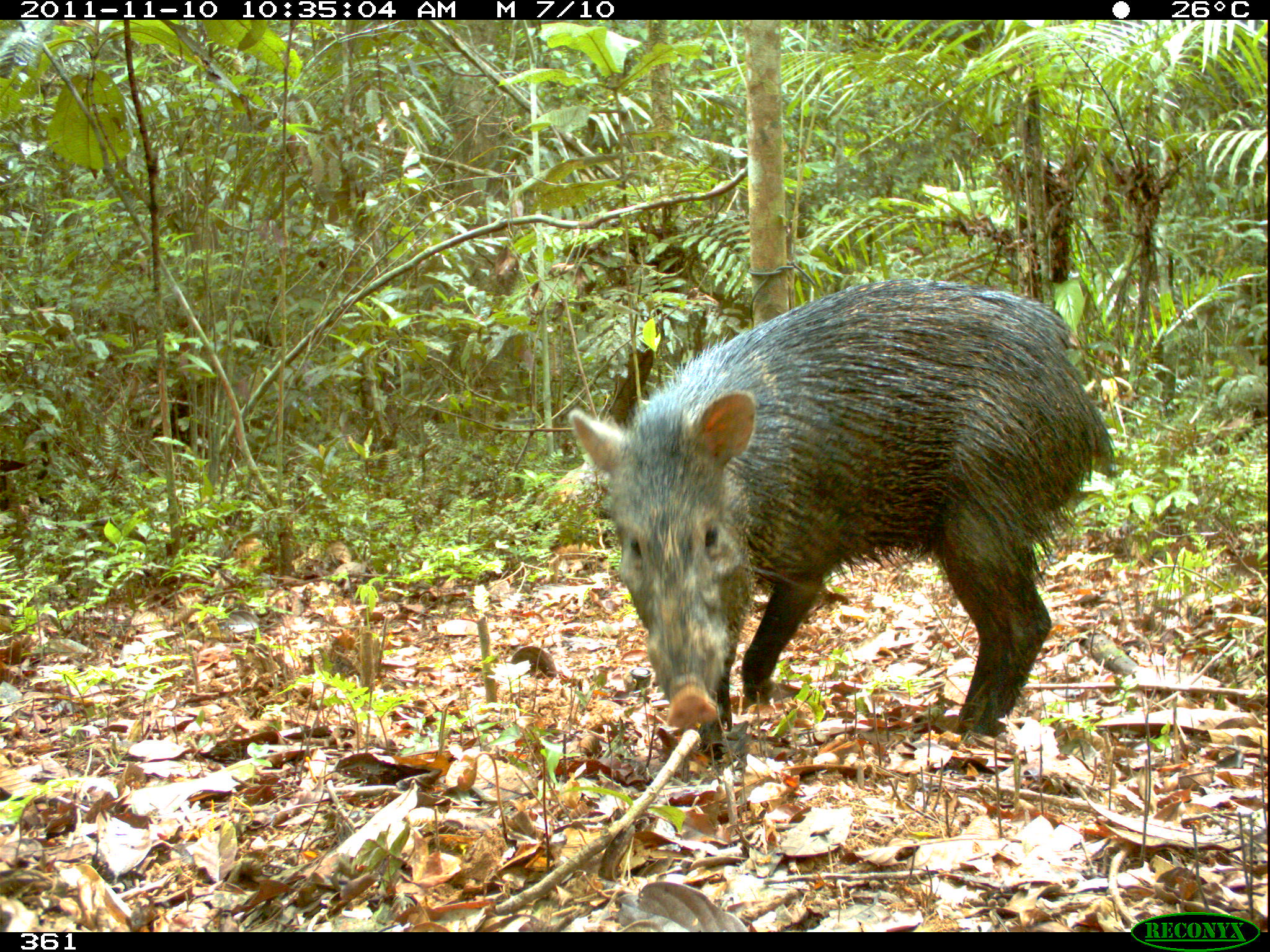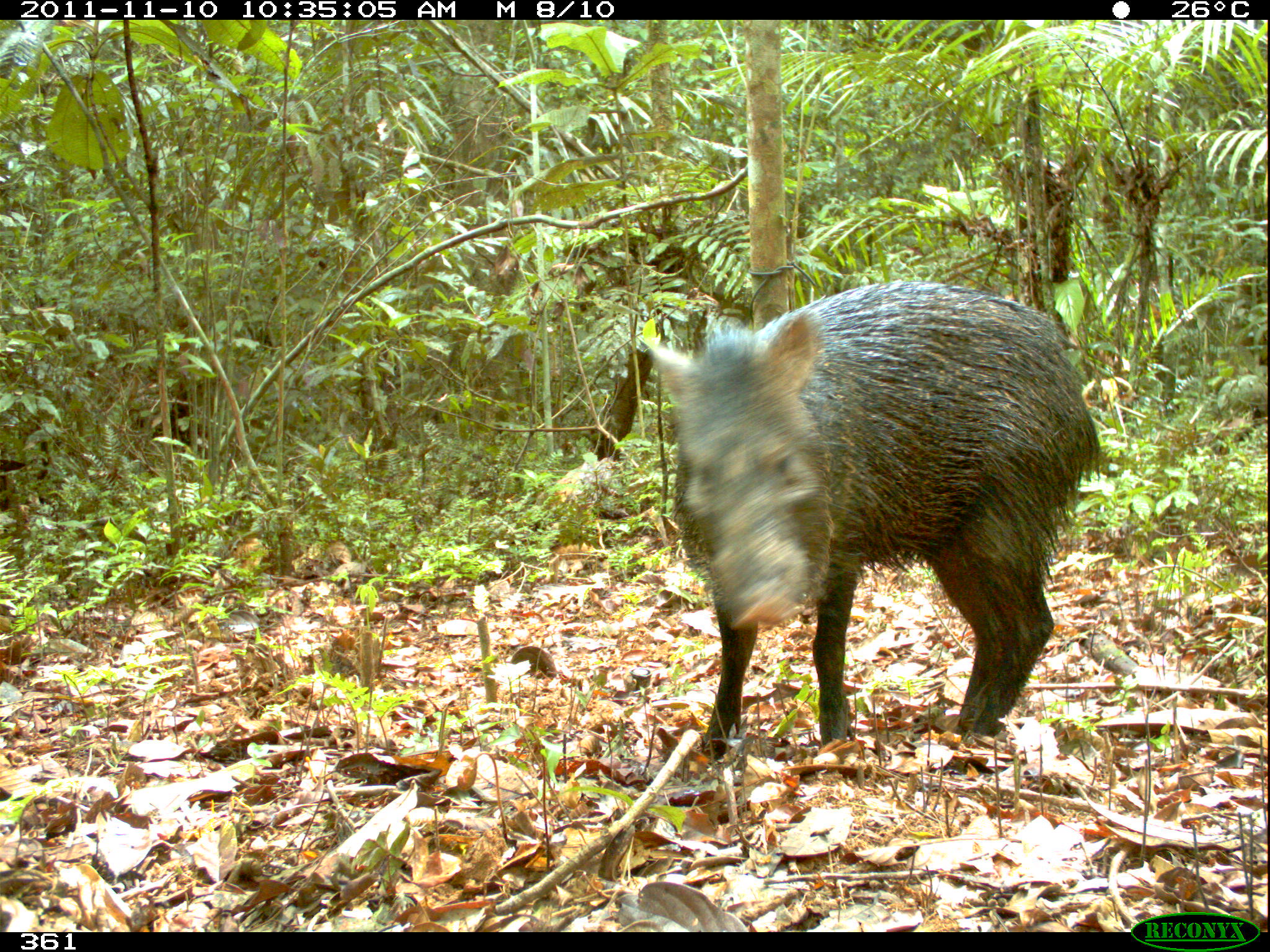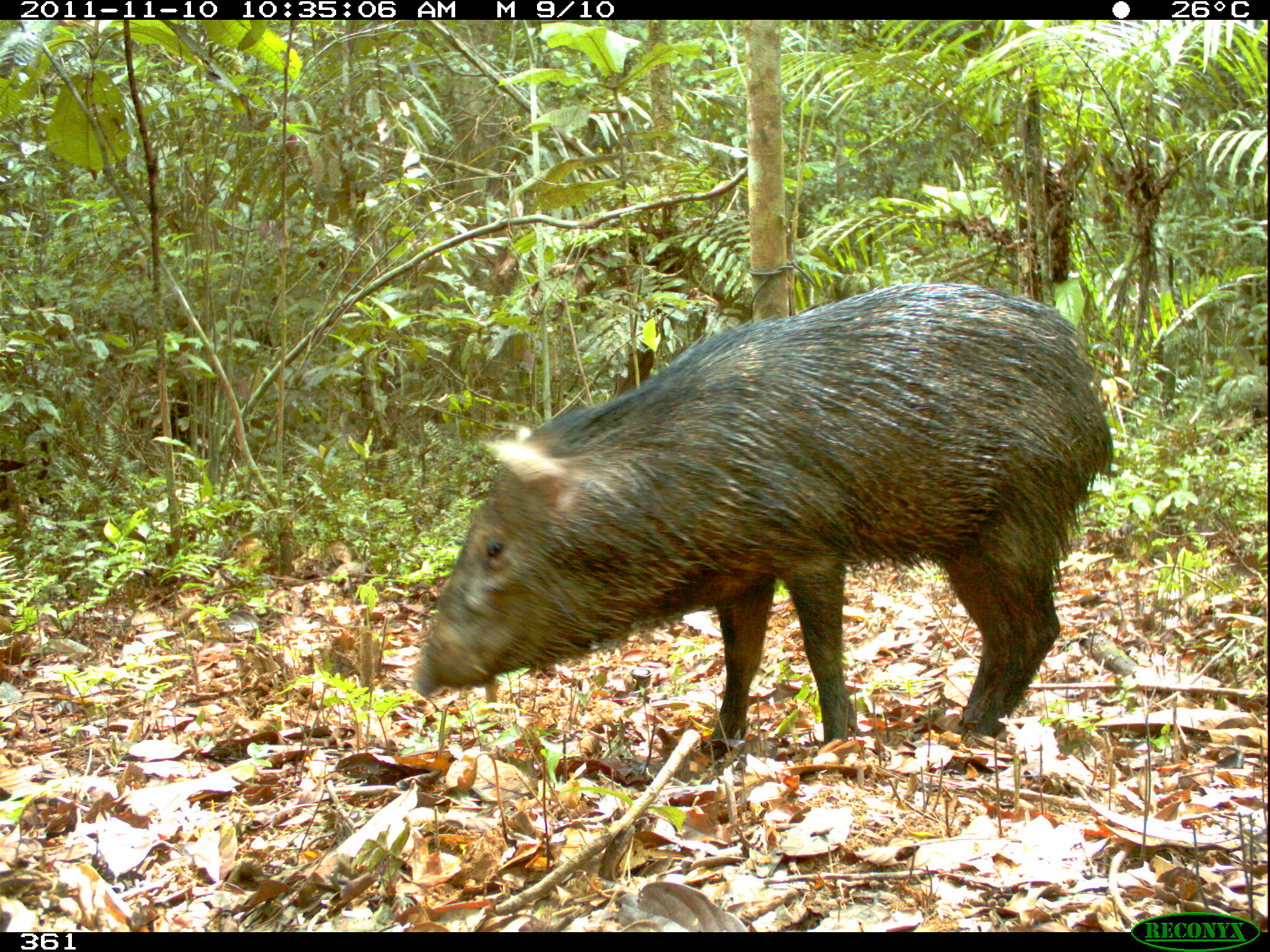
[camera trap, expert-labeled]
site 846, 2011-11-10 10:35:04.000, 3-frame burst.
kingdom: Animalia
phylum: Chordata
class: Mammalia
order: Artiodactyla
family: Tayassuidae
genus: Pecari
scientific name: Pecari tajacu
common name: collared peccary